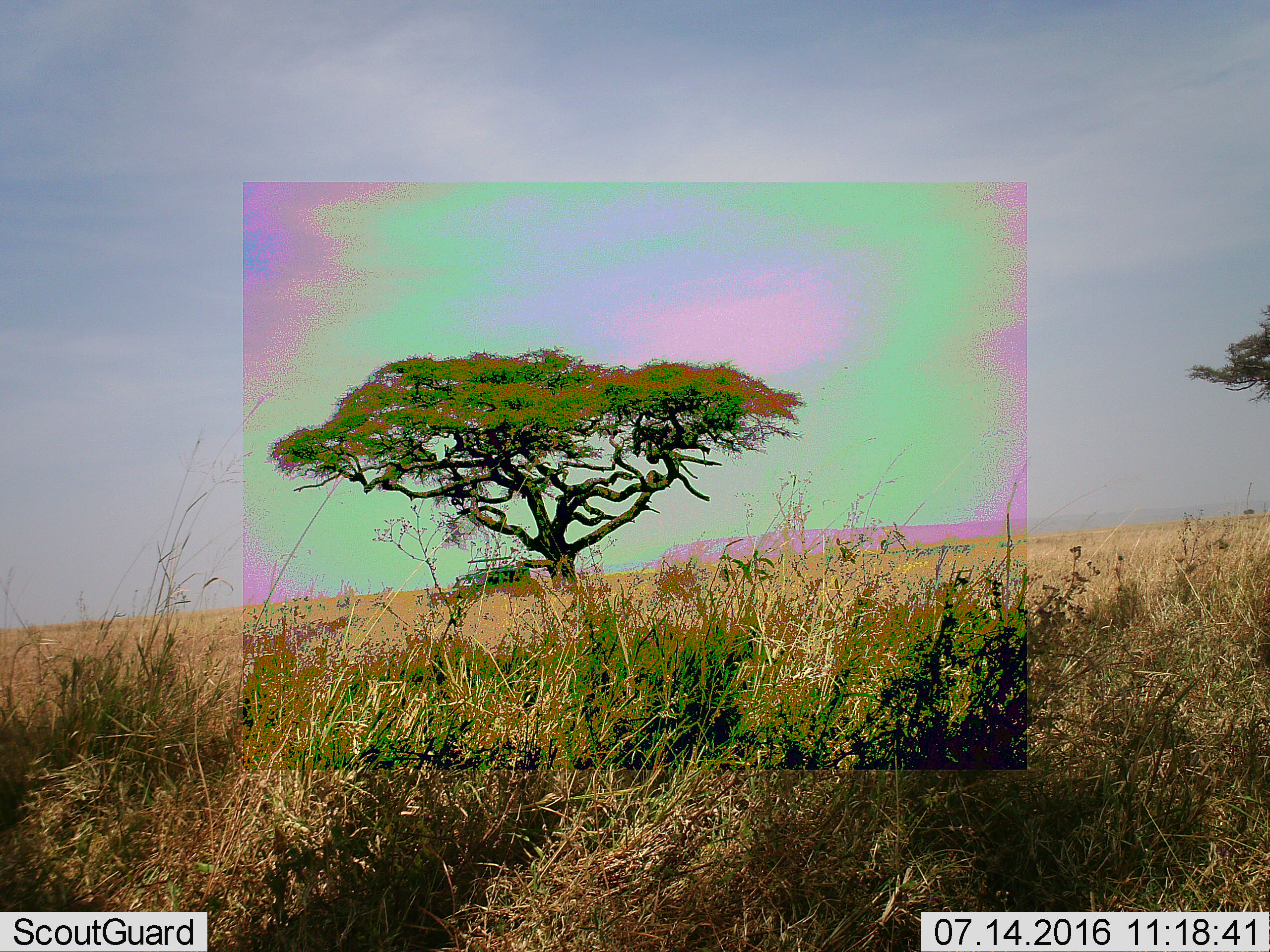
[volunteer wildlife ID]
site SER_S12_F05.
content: unidentified animal